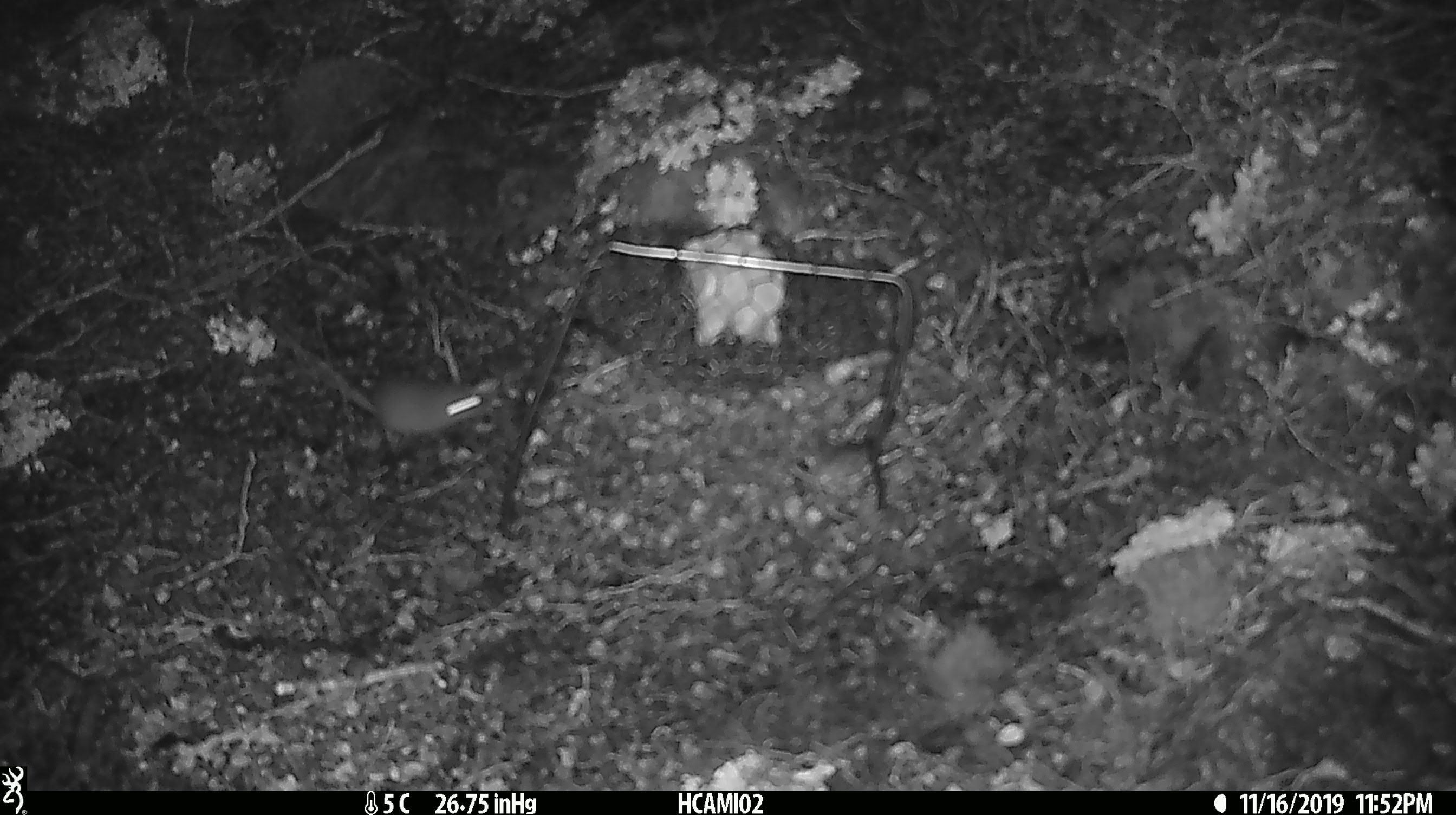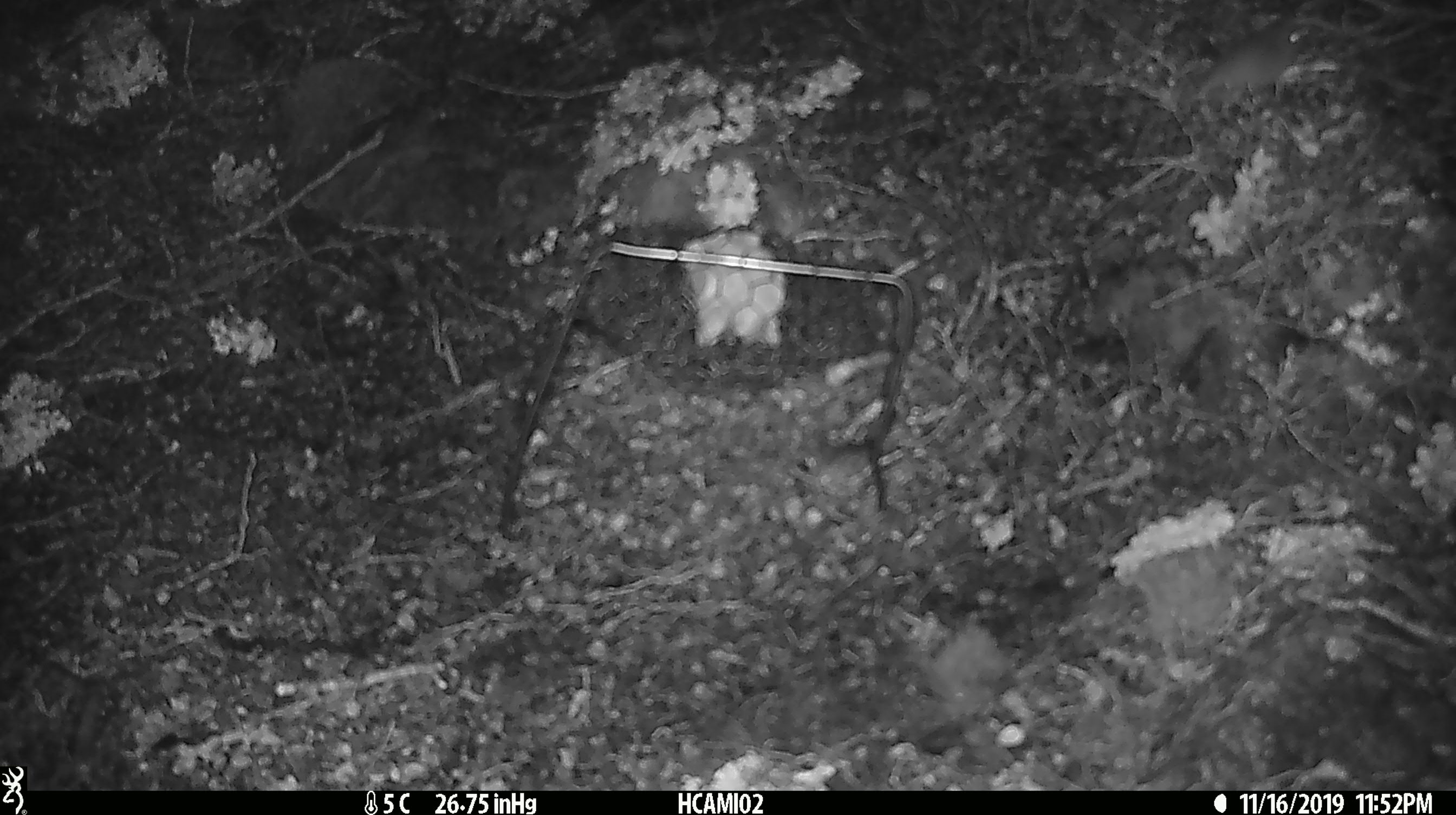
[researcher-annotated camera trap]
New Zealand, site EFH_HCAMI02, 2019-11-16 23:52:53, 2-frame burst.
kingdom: Animalia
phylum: Chordata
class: Mammalia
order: Rodentia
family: Muridae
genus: Mus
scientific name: Mus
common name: mouse